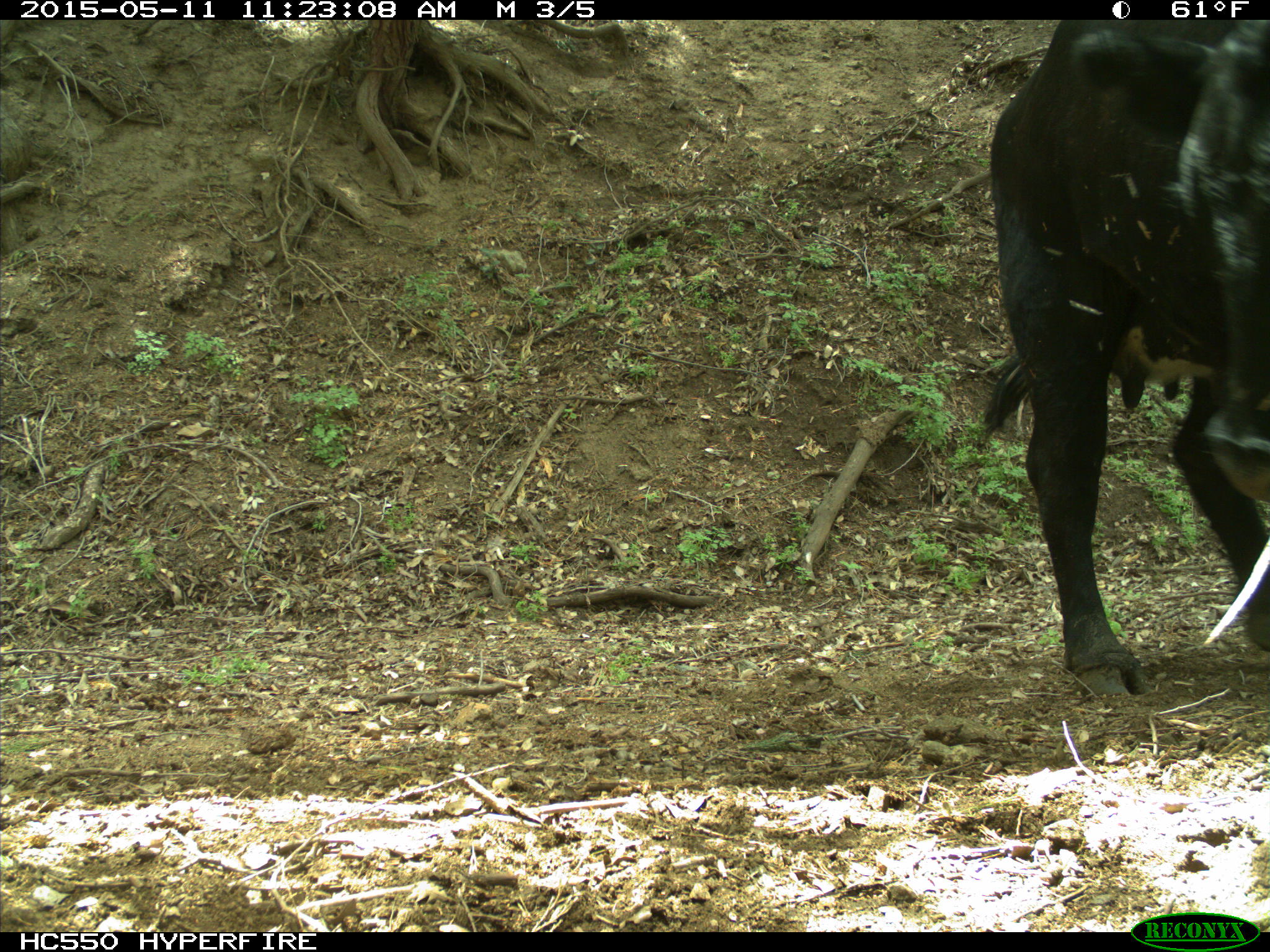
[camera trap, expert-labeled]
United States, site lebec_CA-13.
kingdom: Animalia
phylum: Chordata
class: Mammalia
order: Artiodactyla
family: Bovidae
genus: Bos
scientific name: Bos taurus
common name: domestic cow